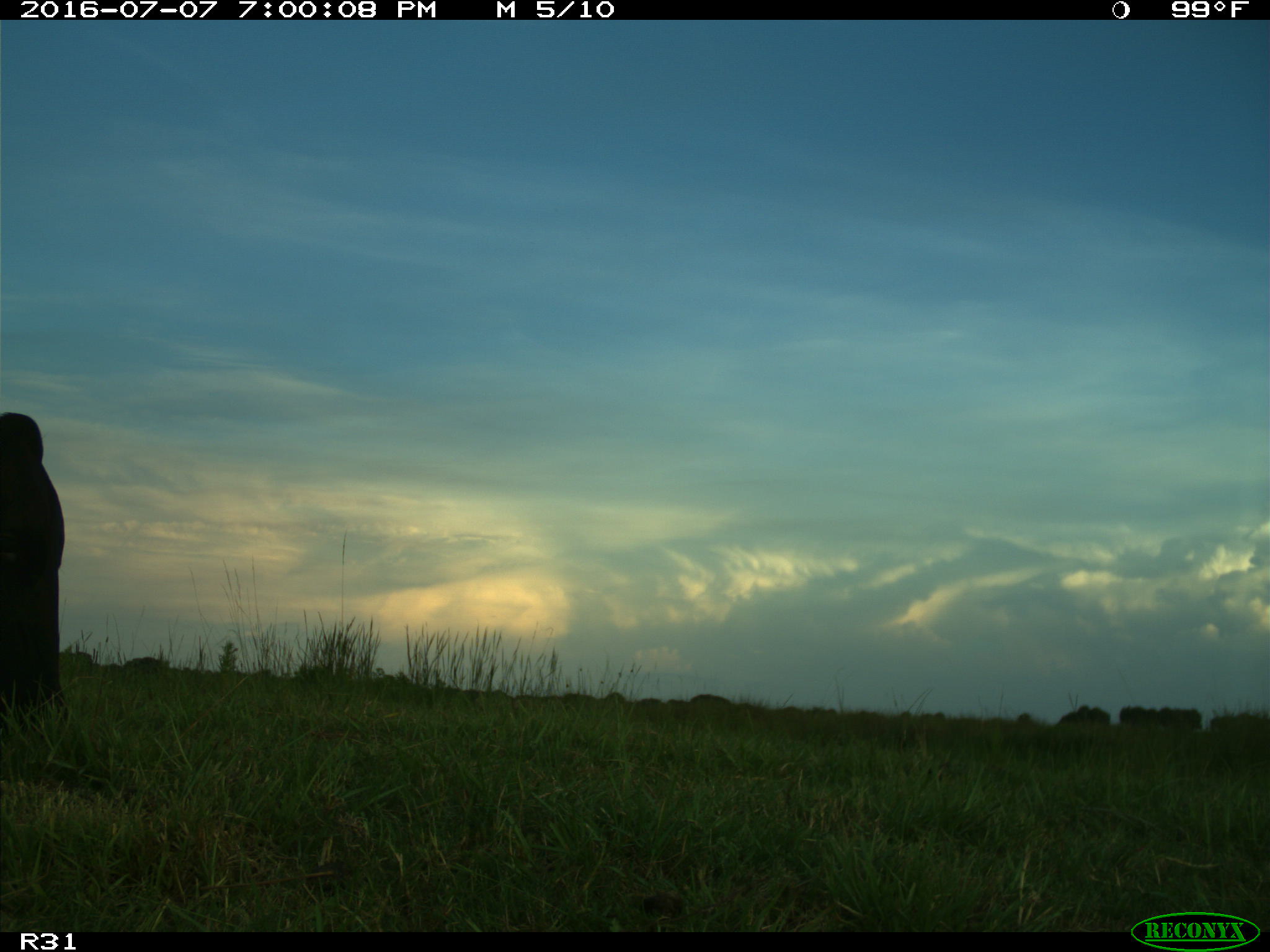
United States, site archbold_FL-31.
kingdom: Animalia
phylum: Chordata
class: Mammalia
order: Artiodactyla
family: Bovidae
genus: Bos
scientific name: Bos taurus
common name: domestic cow